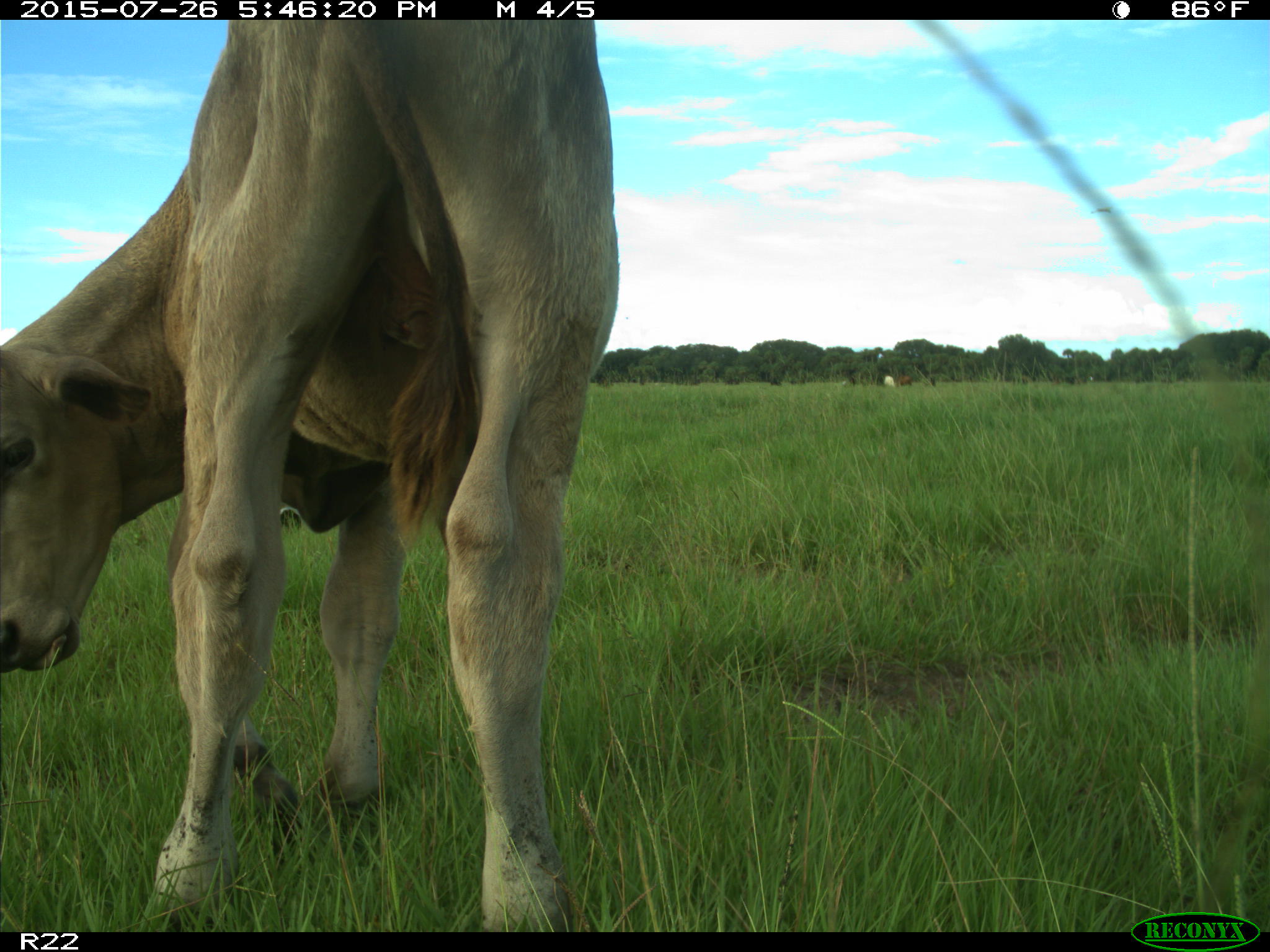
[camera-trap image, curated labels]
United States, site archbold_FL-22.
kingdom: Animalia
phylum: Chordata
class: Mammalia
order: Artiodactyla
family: Bovidae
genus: Bos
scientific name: Bos taurus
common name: domestic cow